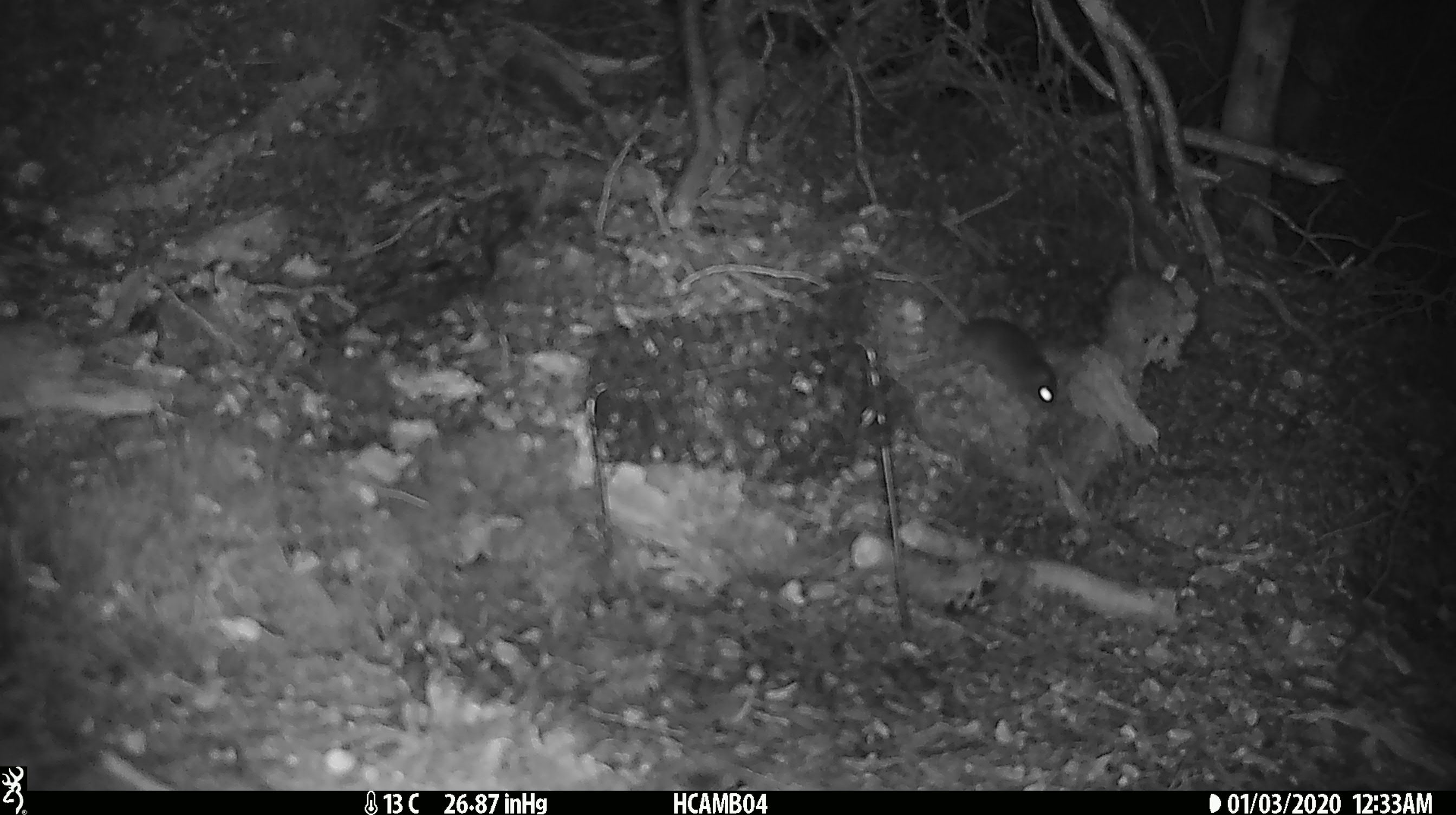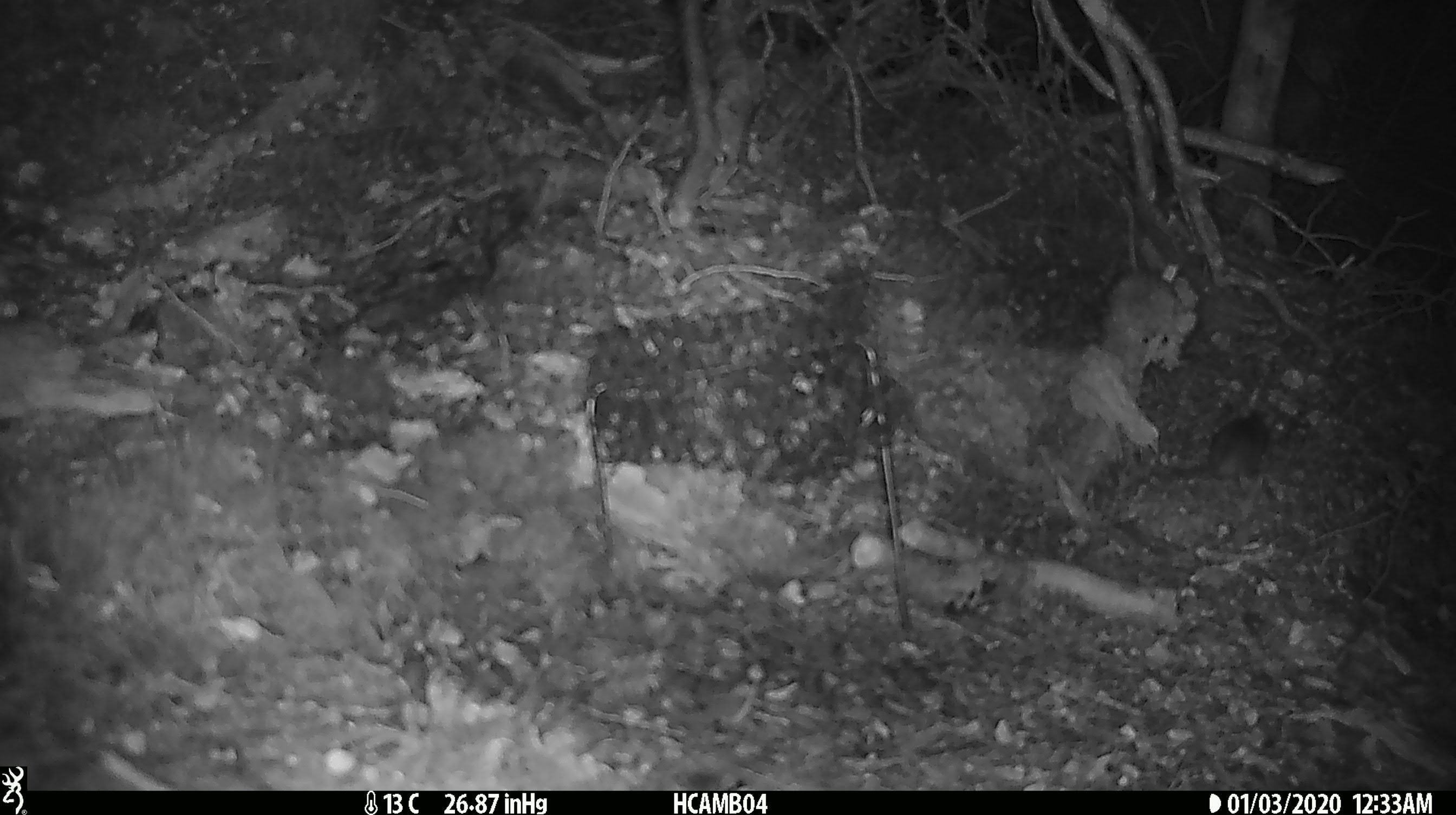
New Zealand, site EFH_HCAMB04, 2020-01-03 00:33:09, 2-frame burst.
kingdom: Animalia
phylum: Chordata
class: Mammalia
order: Rodentia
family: Muridae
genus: Mus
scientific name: Mus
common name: mouse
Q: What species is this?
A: Mouse (Mus).